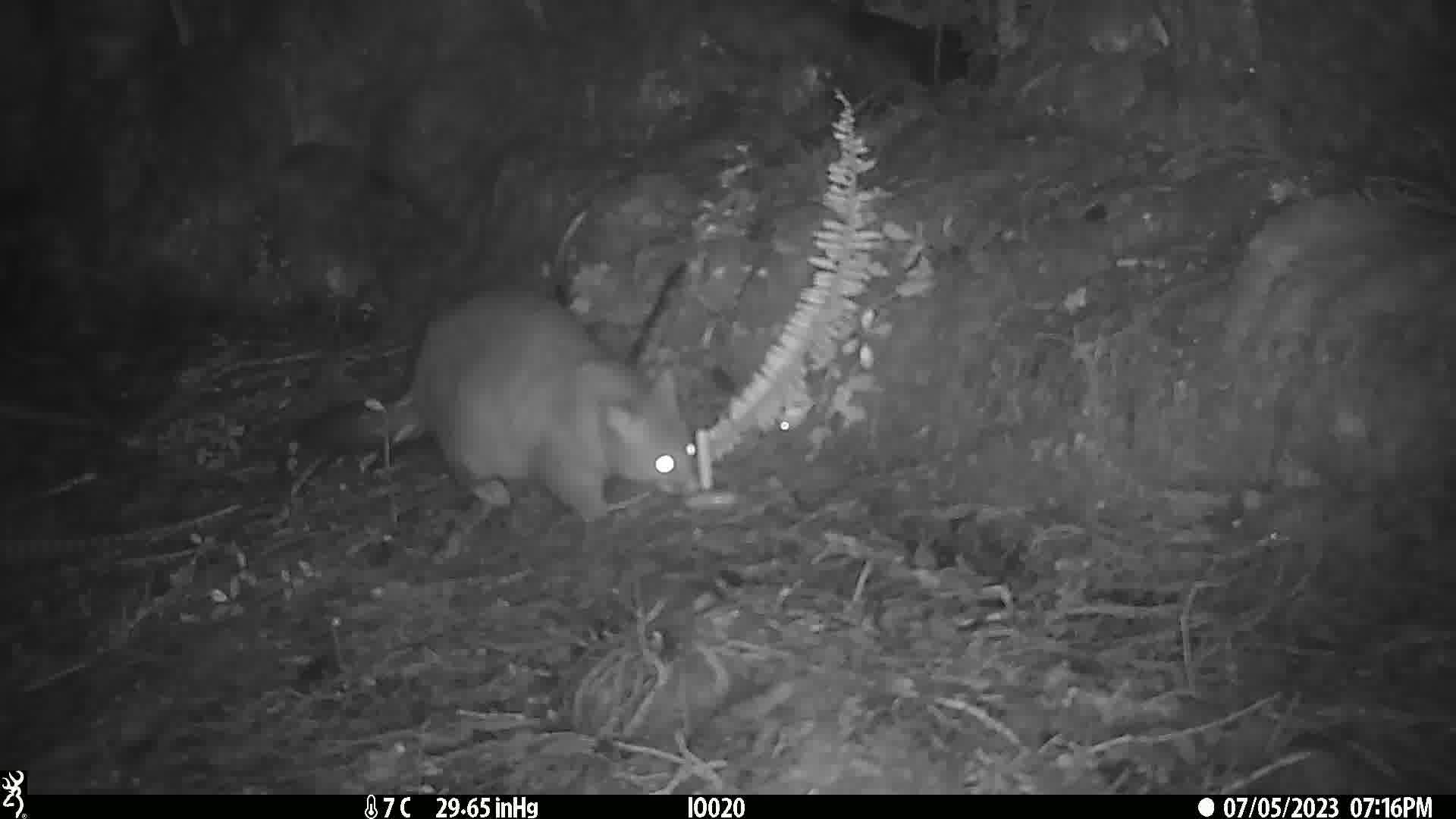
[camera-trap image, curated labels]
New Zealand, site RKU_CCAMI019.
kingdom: Animalia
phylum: Chordata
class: Mammalia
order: Diprotodontia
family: Phalangeridae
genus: Trichosurus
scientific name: Trichosurus vulpecula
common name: common brushtail possum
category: possum